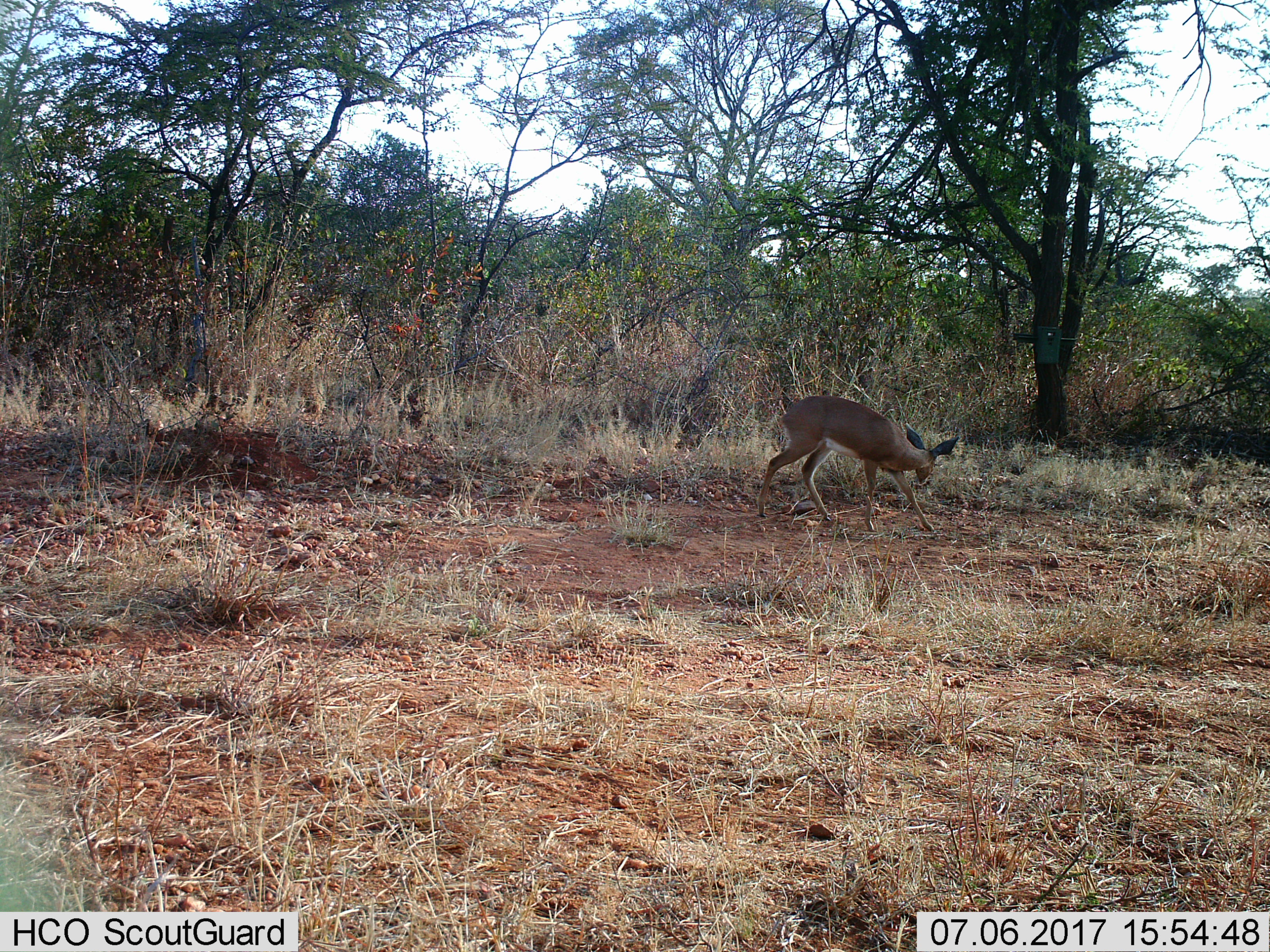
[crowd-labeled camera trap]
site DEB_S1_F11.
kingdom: Animalia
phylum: Chordata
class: Mammalia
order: Artiodactyla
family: Bovidae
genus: Raphicerus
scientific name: Raphicerus campestris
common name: steenbok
Steenbok (Raphicerus campestris), count 1. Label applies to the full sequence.